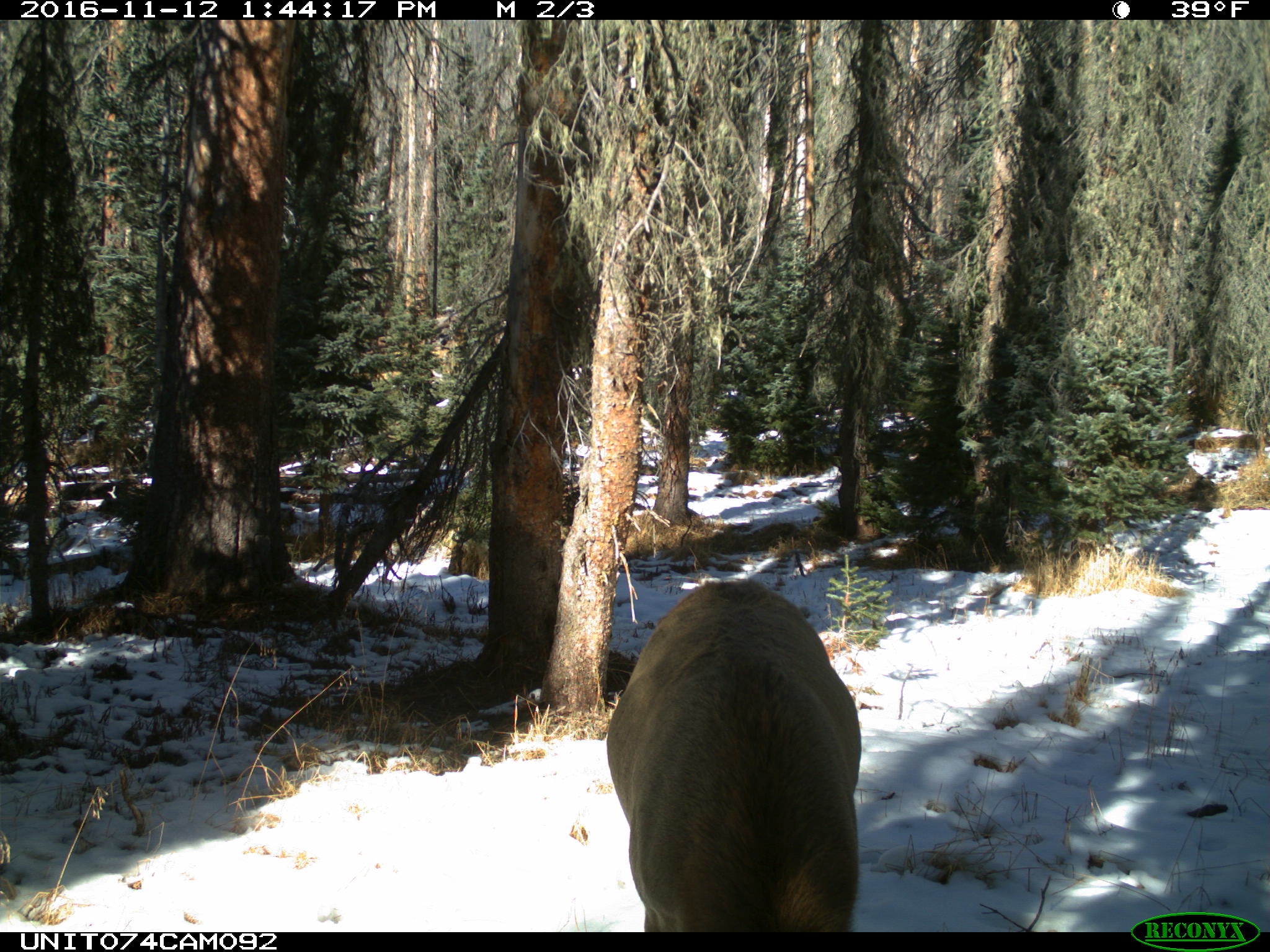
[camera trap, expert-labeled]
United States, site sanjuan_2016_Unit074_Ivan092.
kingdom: Animalia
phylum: Chordata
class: Mammalia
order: Artiodactyla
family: Cervidae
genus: Cervus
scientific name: Cervus elaphus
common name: red deer